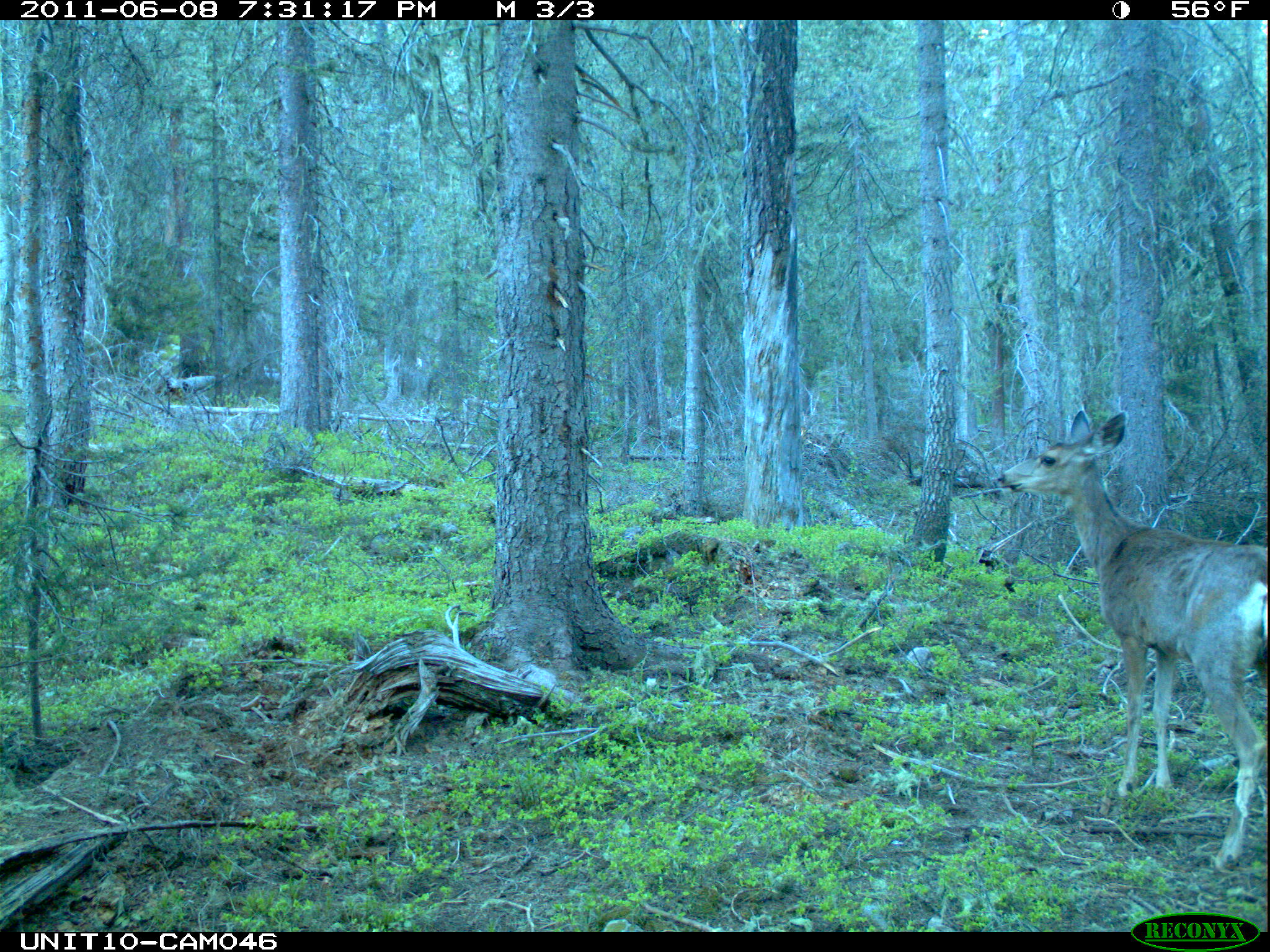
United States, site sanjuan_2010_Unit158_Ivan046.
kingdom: Animalia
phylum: Chordata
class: Mammalia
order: Artiodactyla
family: Cervidae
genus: Odocoileus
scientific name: Odocoileus hemionus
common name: mule deer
Odocoileus hemionus (mule deer).